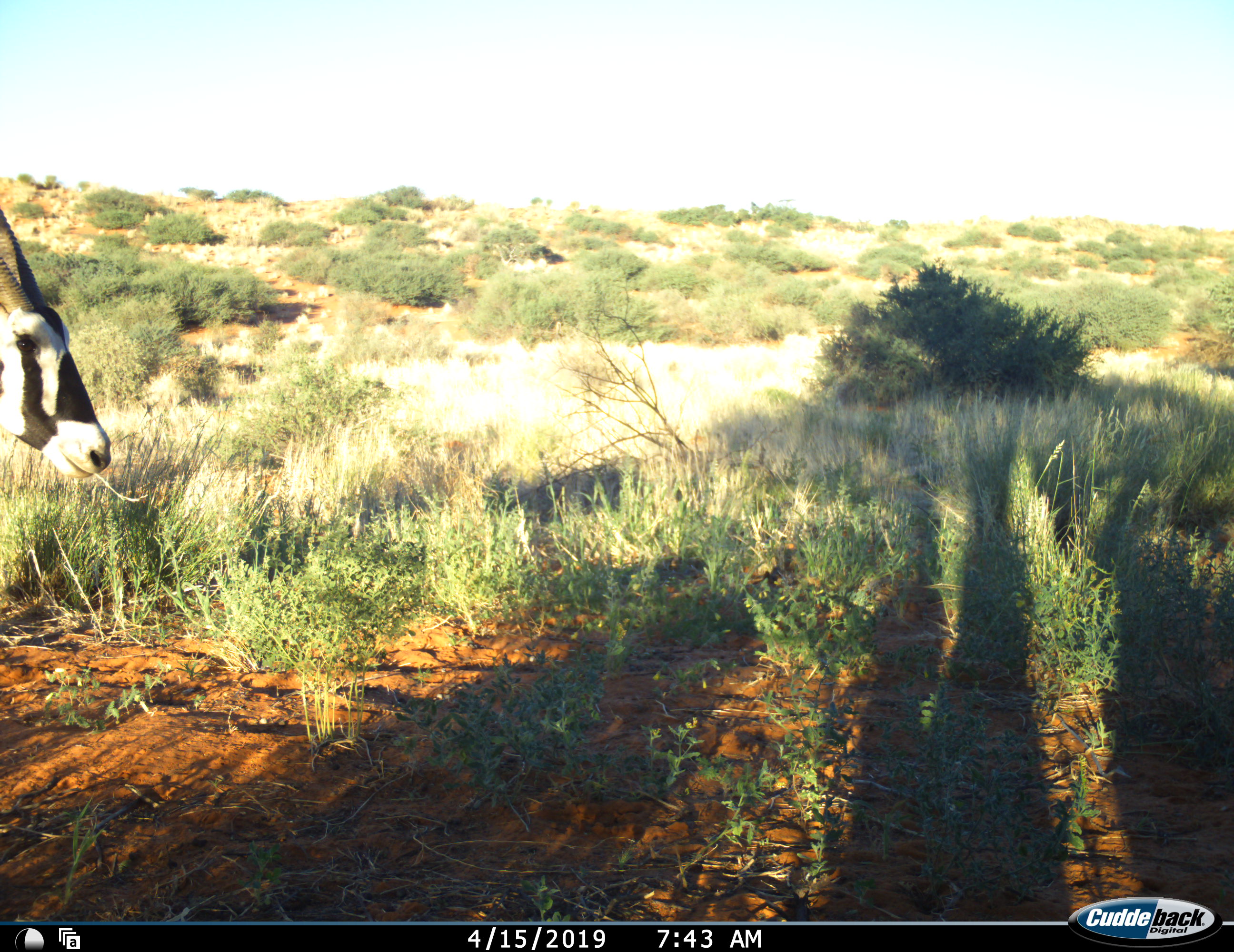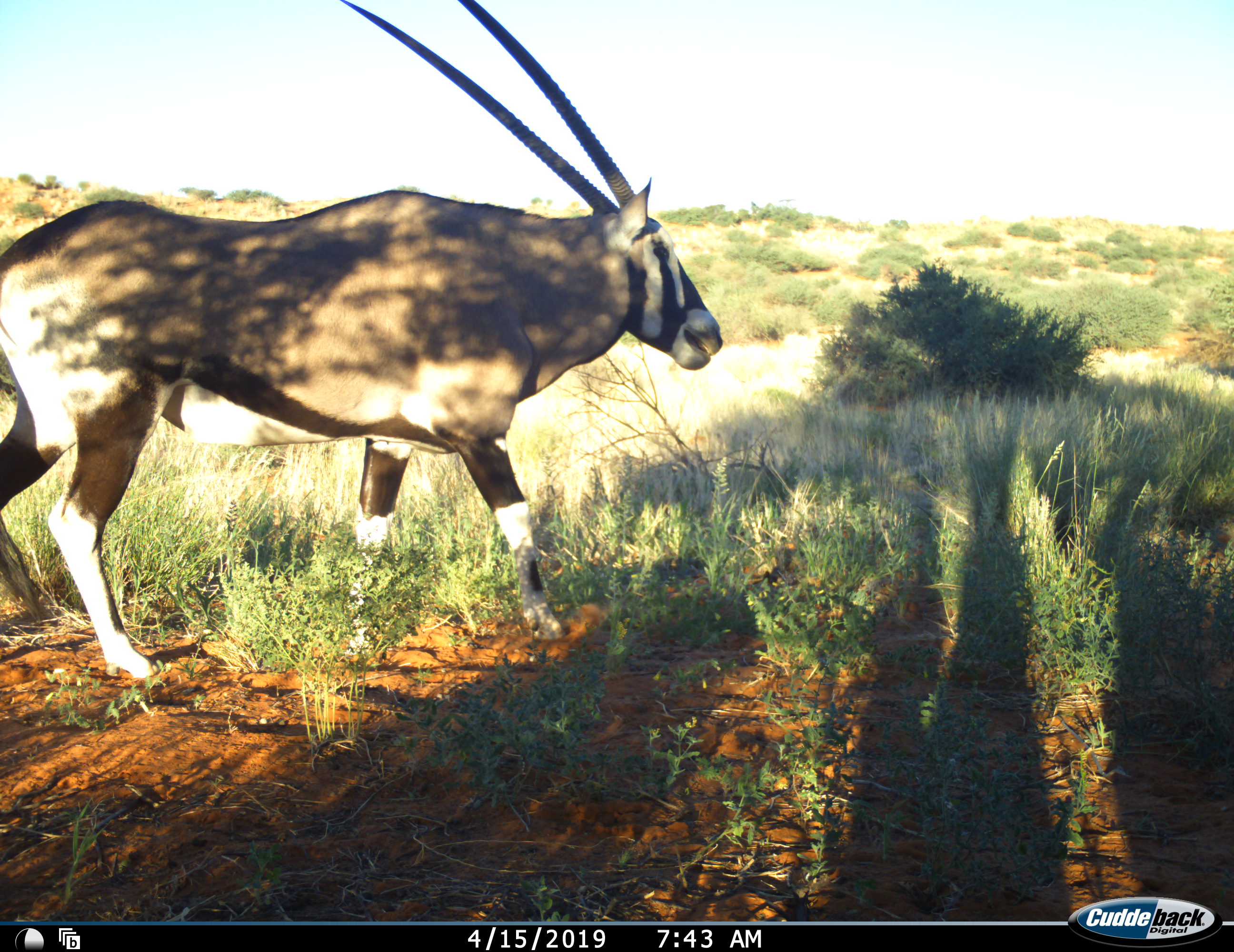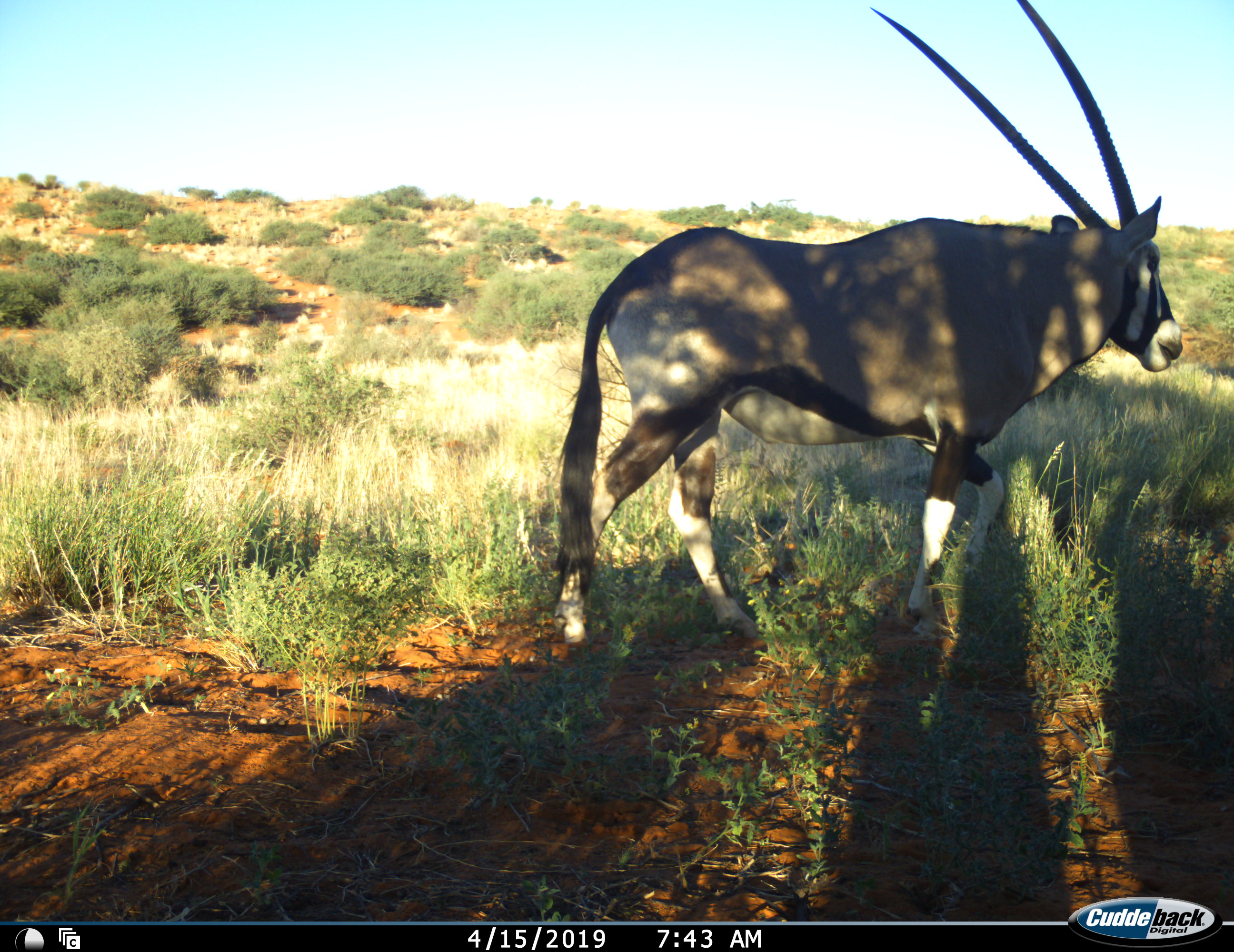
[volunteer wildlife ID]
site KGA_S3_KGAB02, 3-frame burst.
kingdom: Animalia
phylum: Chordata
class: Mammalia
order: Artiodactyla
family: Bovidae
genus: Oryx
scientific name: Oryx gazella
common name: gemsbok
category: oryx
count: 1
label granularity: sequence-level